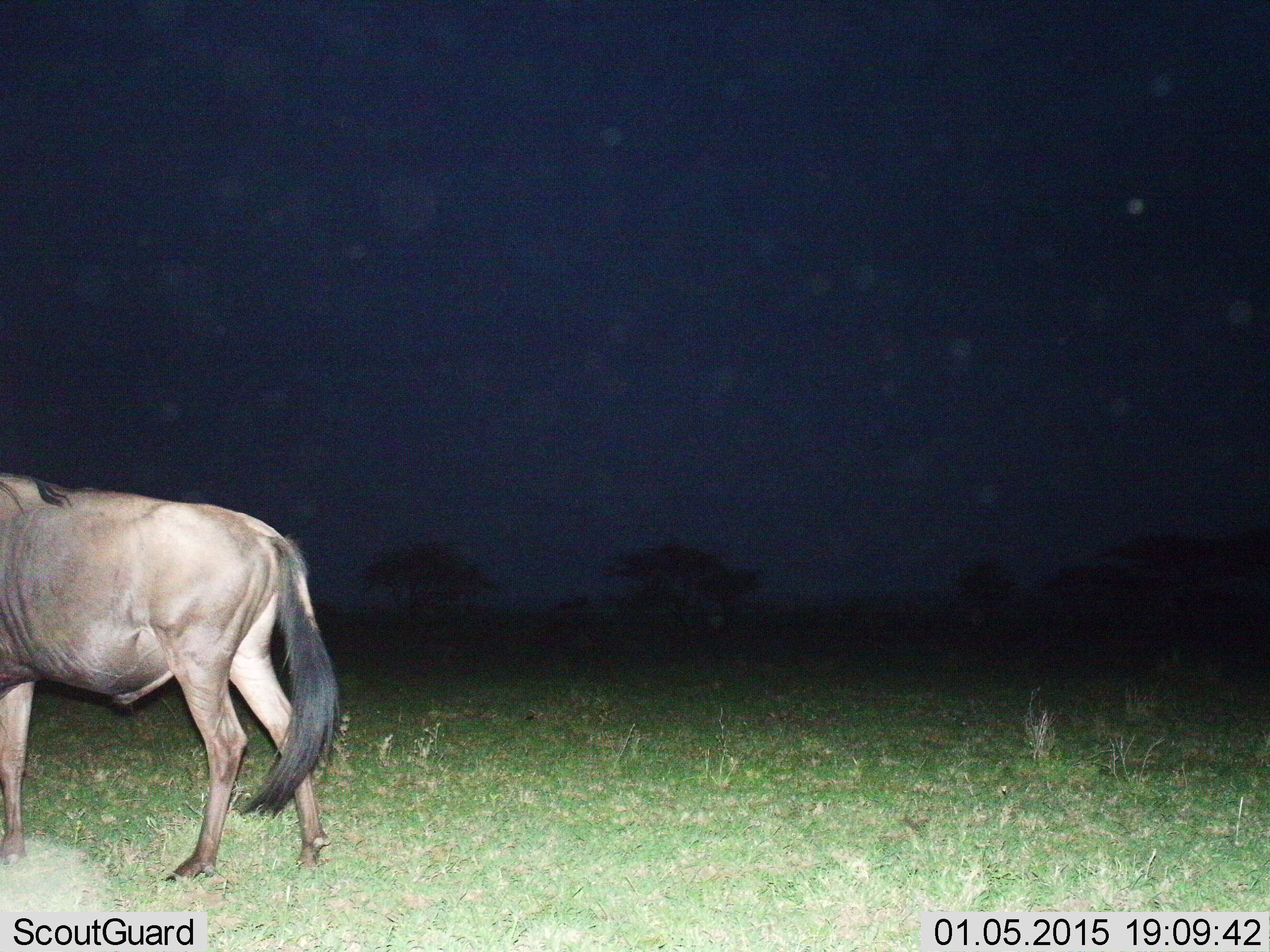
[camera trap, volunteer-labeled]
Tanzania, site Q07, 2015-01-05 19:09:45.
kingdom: Animalia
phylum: Chordata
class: Mammalia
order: Artiodactyla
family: Bovidae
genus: Connochaetes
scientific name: Connochaetes taurinus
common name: blue wildebeest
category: wildebeest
Wildebeest (blue wildebeest) (Connochaetes taurinus), count 1. Behavior (volunteer vote fractions): standing 60%, resting 0%, moving 40%, interacting 0%. Young present (vote fraction): 0%. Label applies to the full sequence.